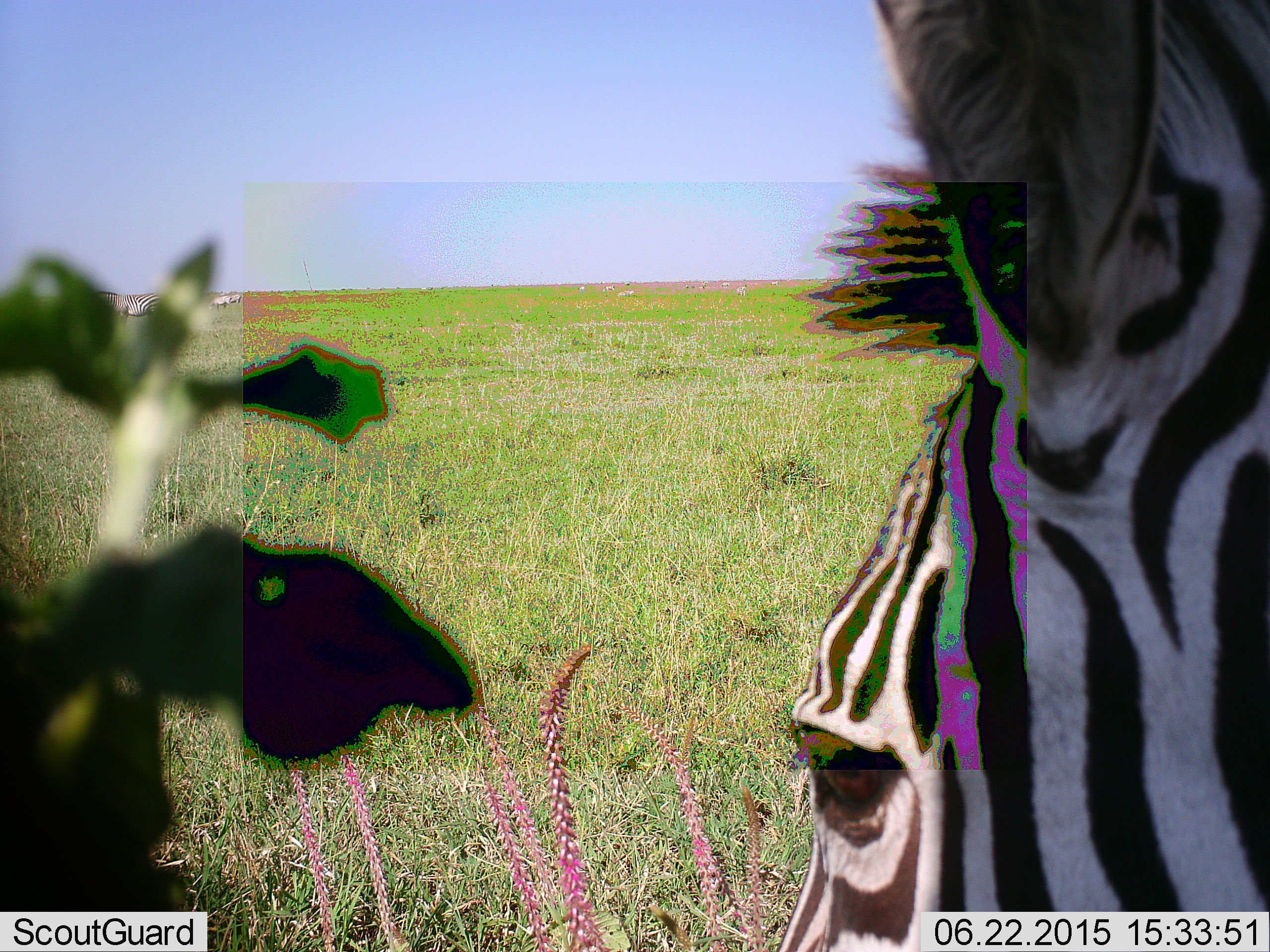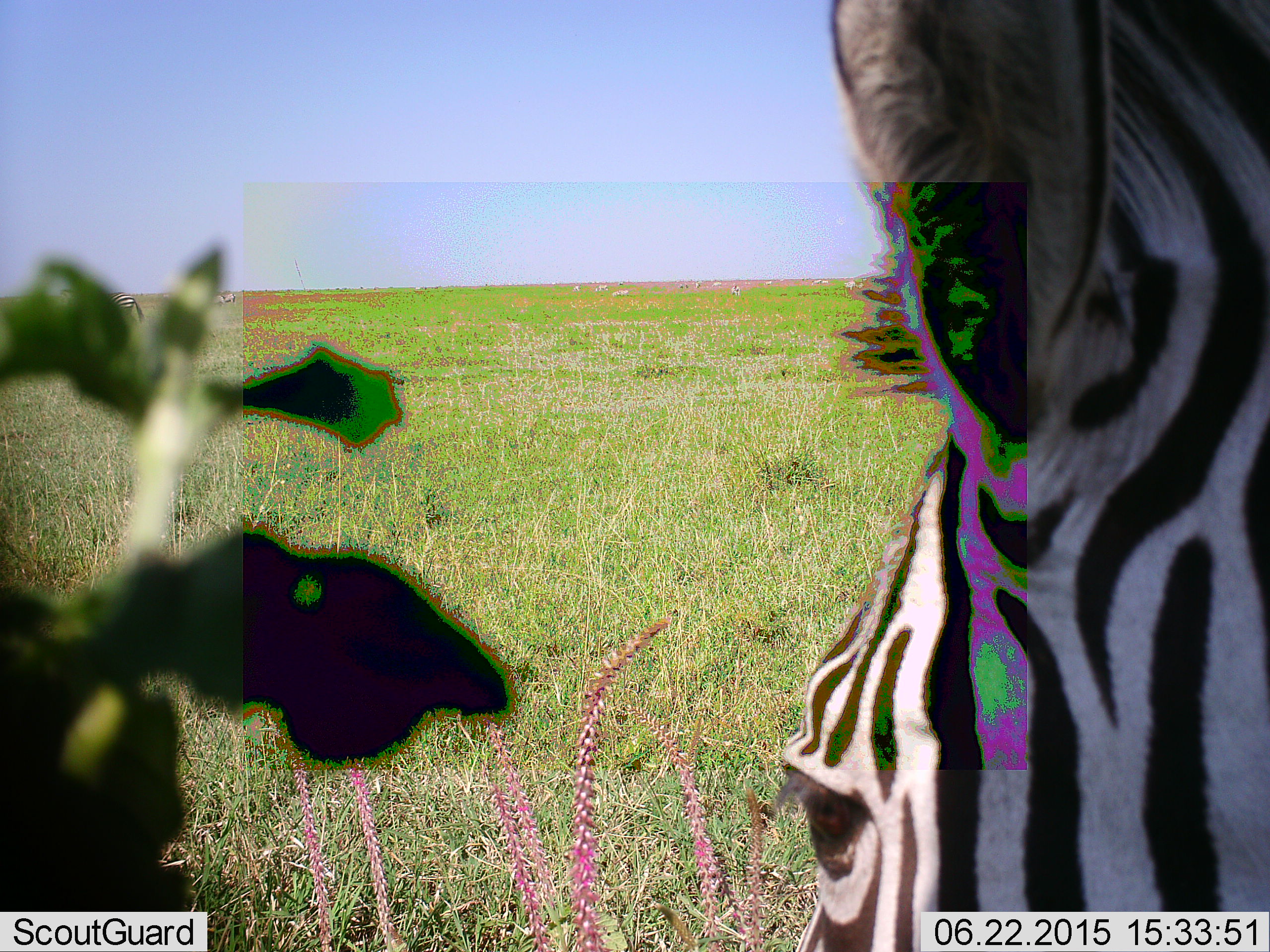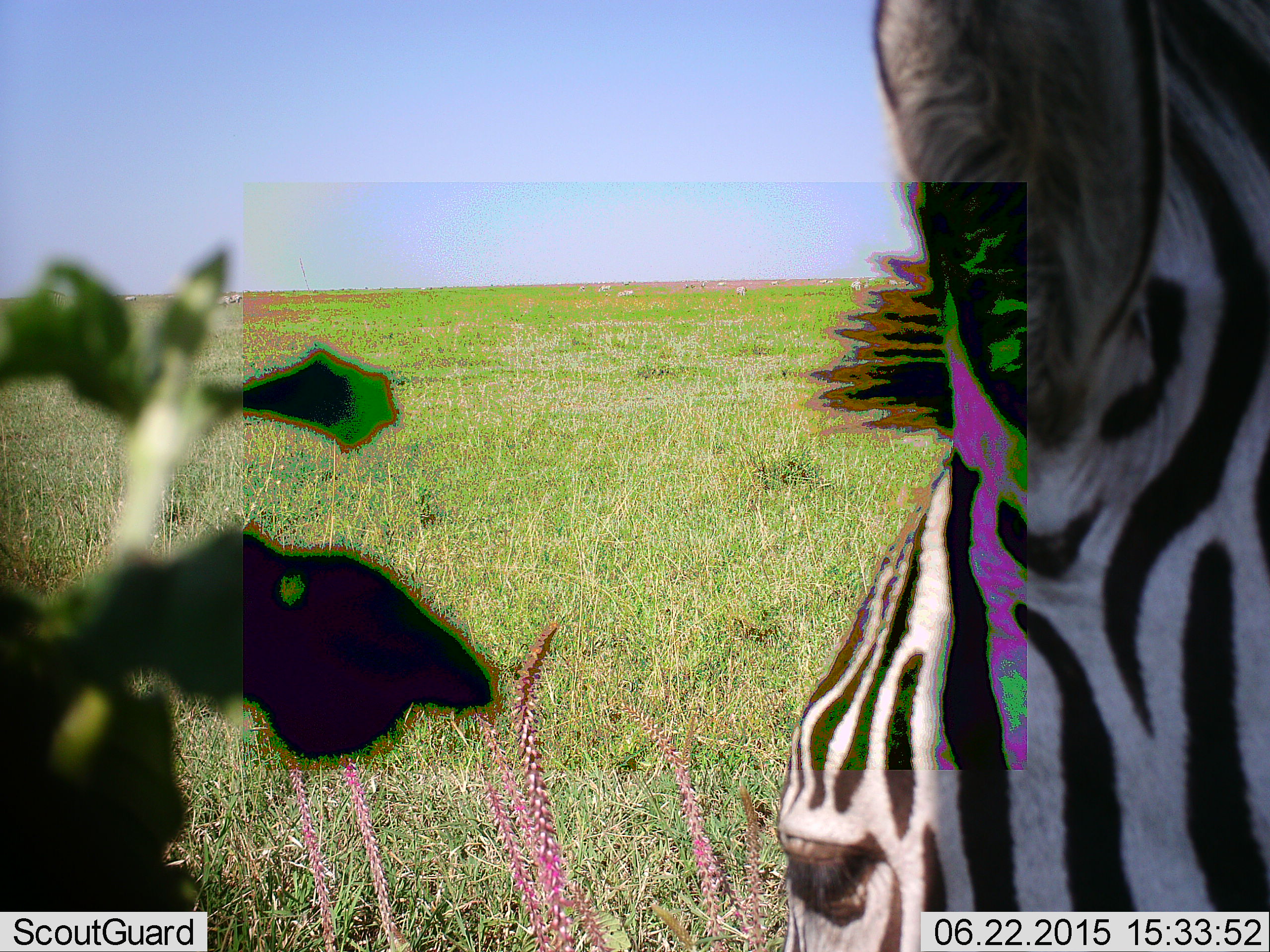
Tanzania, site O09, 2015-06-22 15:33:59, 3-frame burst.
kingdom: Animalia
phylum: Chordata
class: Mammalia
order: Perissodactyla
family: Equidae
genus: Equus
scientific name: Equus quagga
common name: plains zebra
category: zebra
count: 1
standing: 80%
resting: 0%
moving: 20%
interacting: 0%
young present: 0%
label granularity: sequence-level